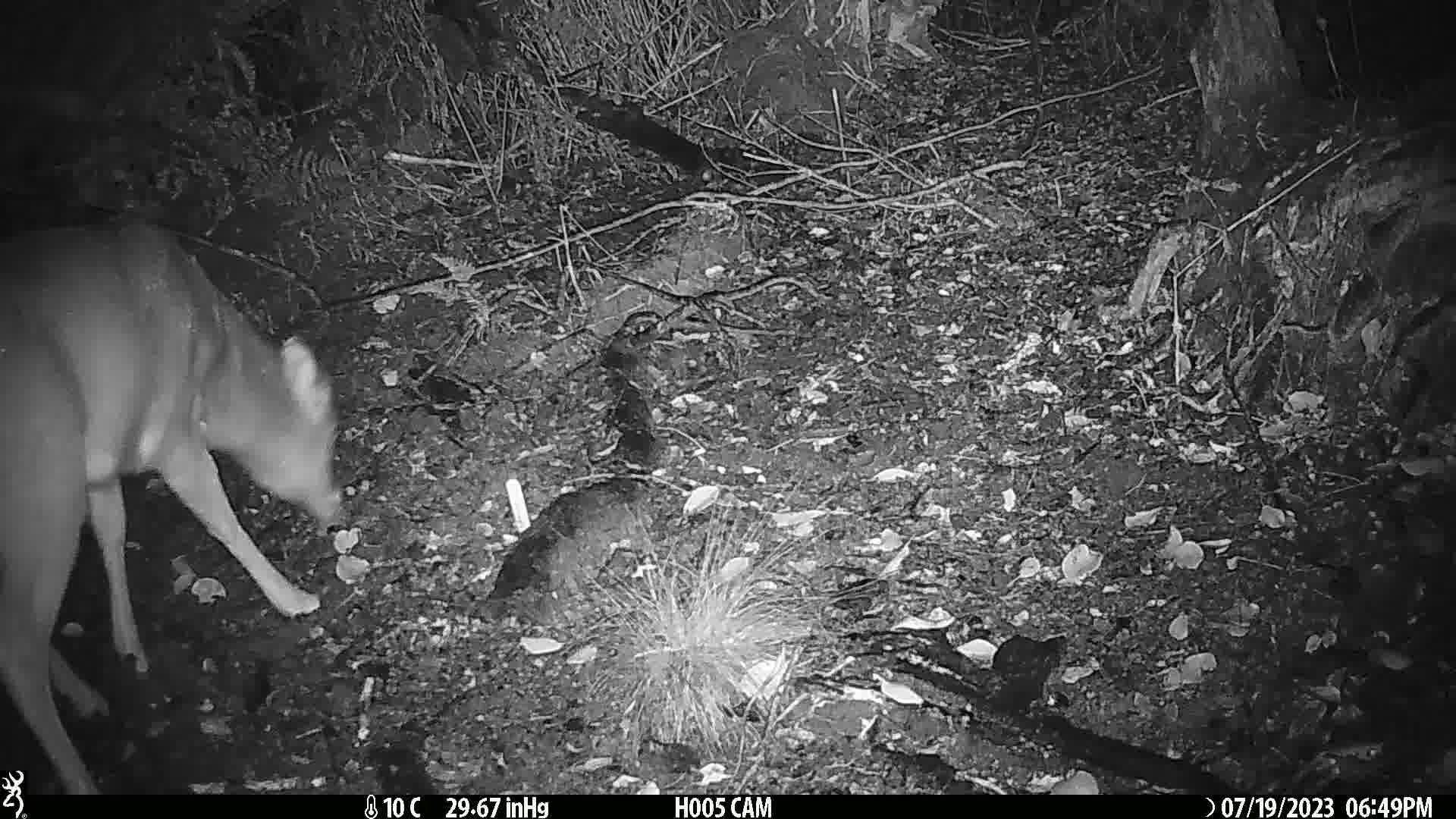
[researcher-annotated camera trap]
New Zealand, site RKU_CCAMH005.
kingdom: Animalia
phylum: Chordata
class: Mammalia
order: Artiodactyla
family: Cervidae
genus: Odocoileus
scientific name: Odocoileus virginianus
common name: white-tailed deer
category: white tailed deer